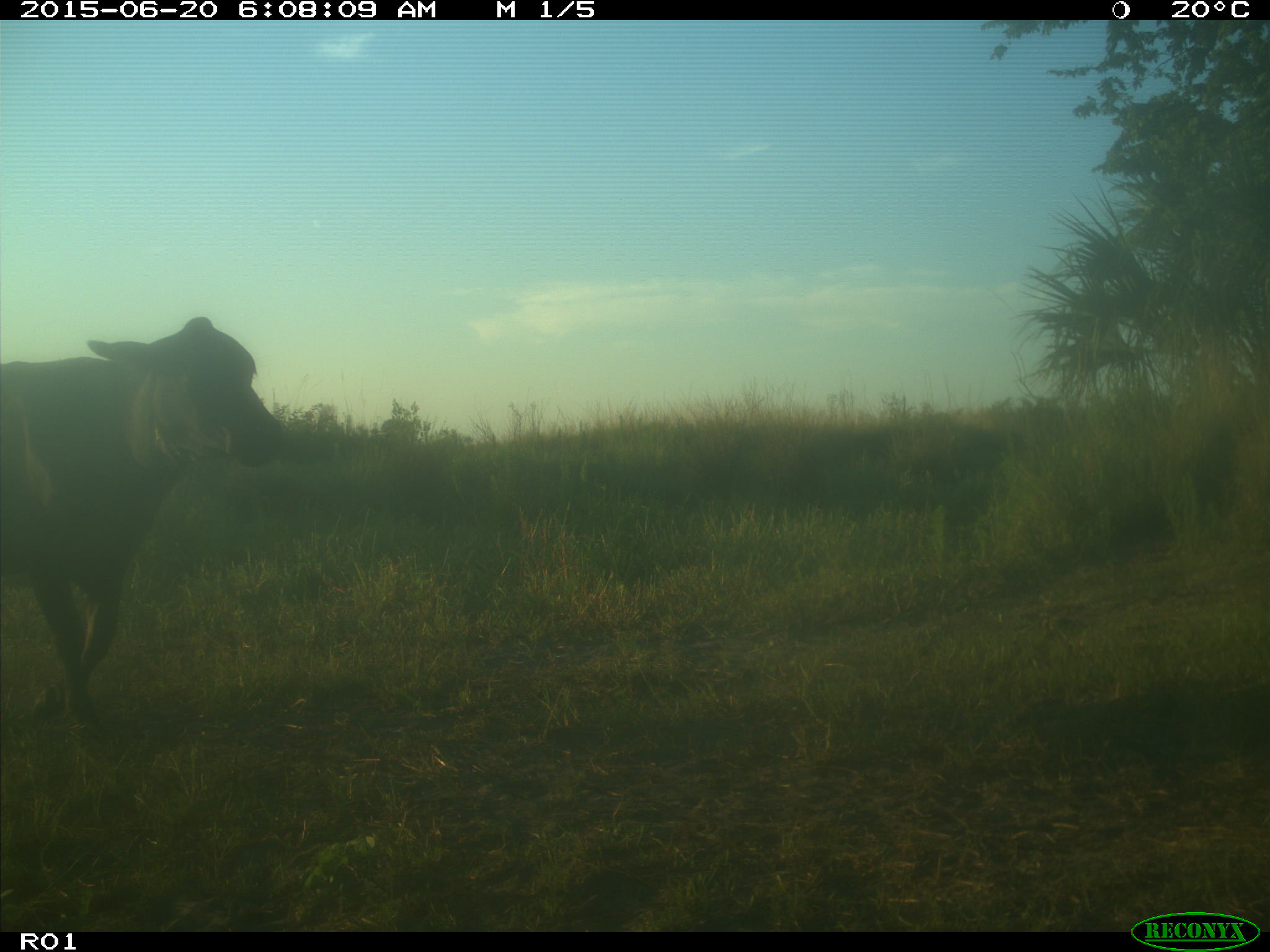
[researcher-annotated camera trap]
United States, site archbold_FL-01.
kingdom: Animalia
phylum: Chordata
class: Mammalia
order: Artiodactyla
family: Bovidae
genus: Bos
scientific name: Bos taurus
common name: domestic cow